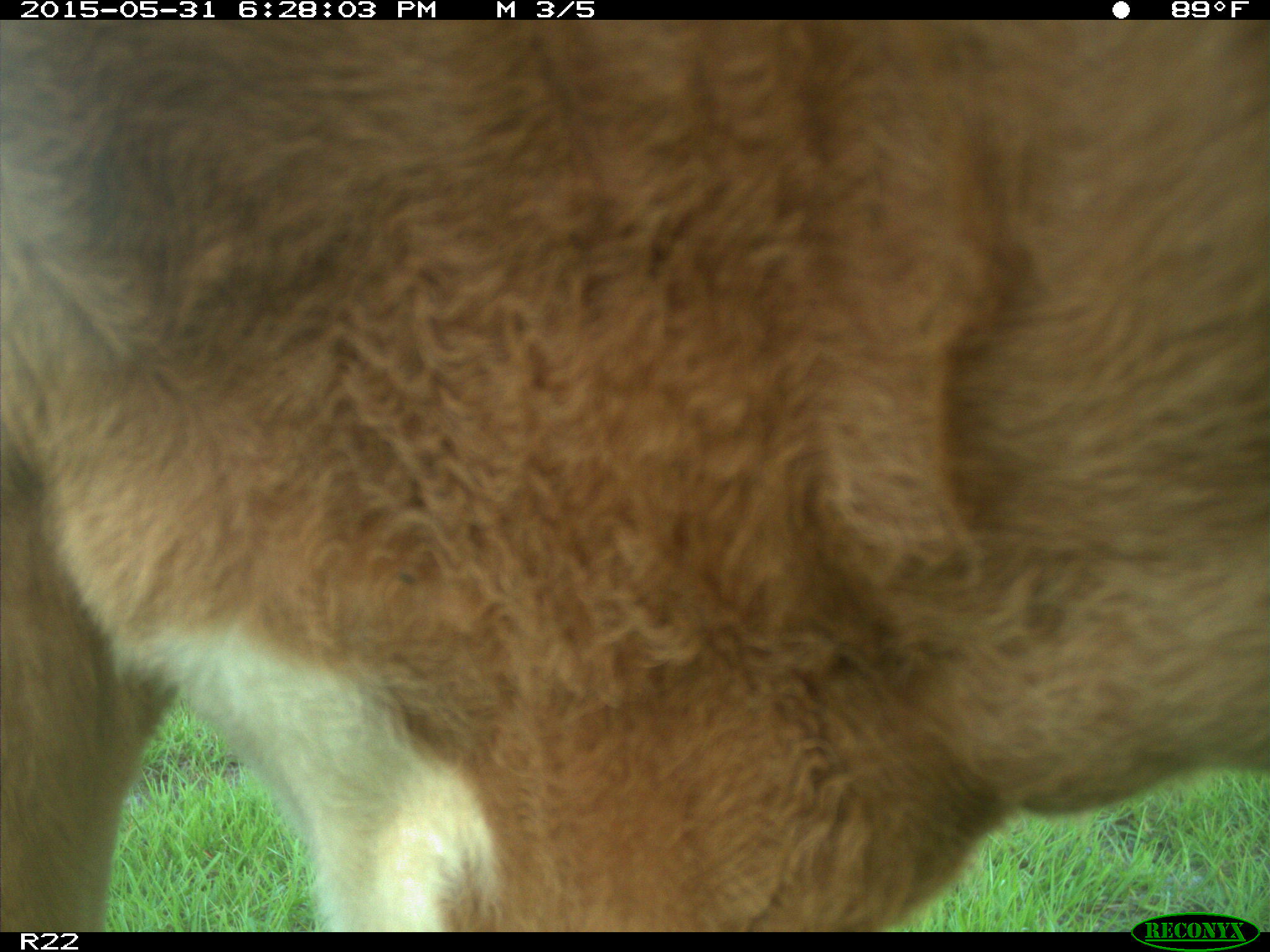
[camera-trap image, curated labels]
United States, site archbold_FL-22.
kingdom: Animalia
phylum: Chordata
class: Mammalia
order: Artiodactyla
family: Bovidae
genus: Bos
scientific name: Bos taurus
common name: domestic cow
Bos taurus (domestic cow).